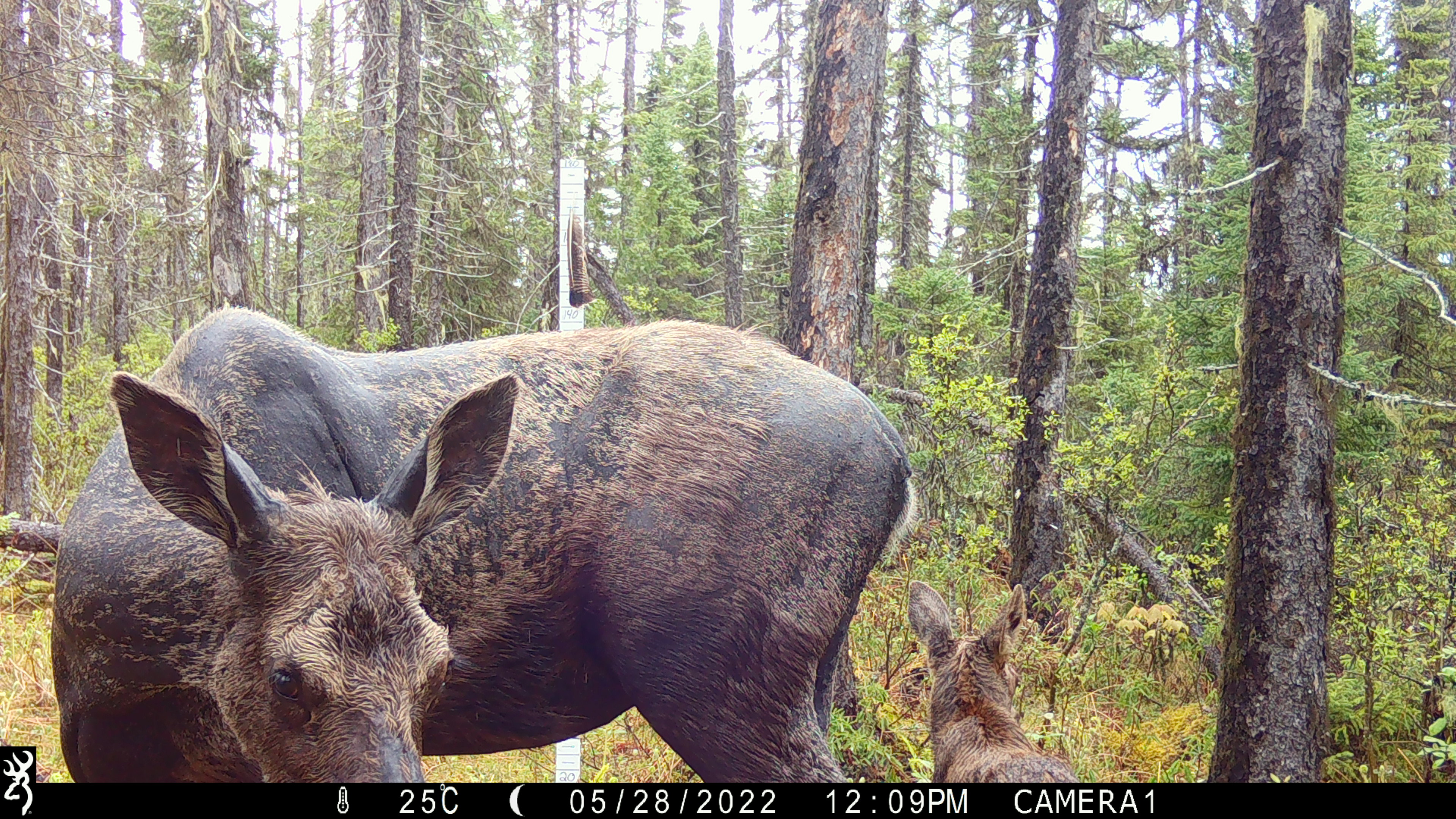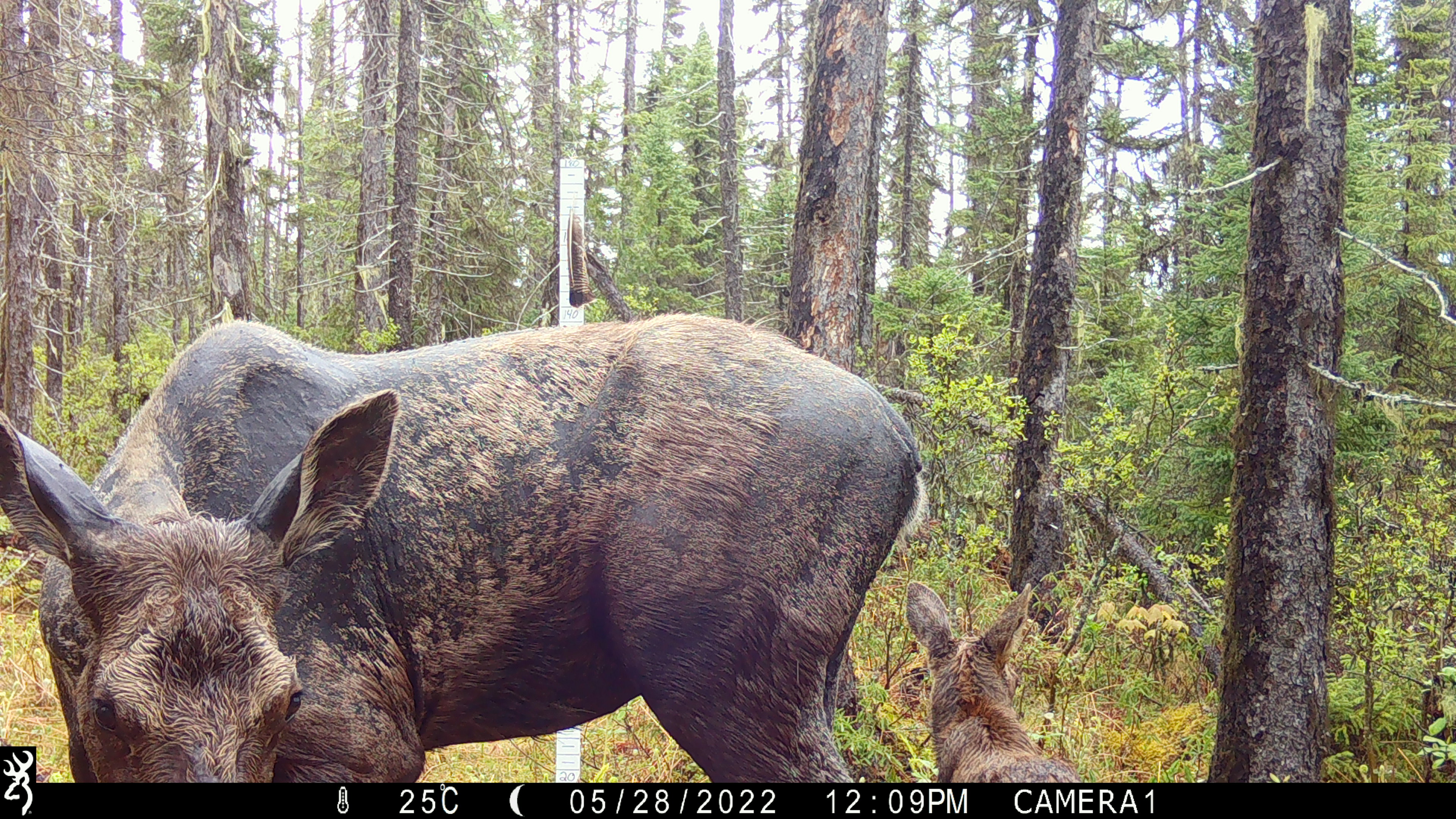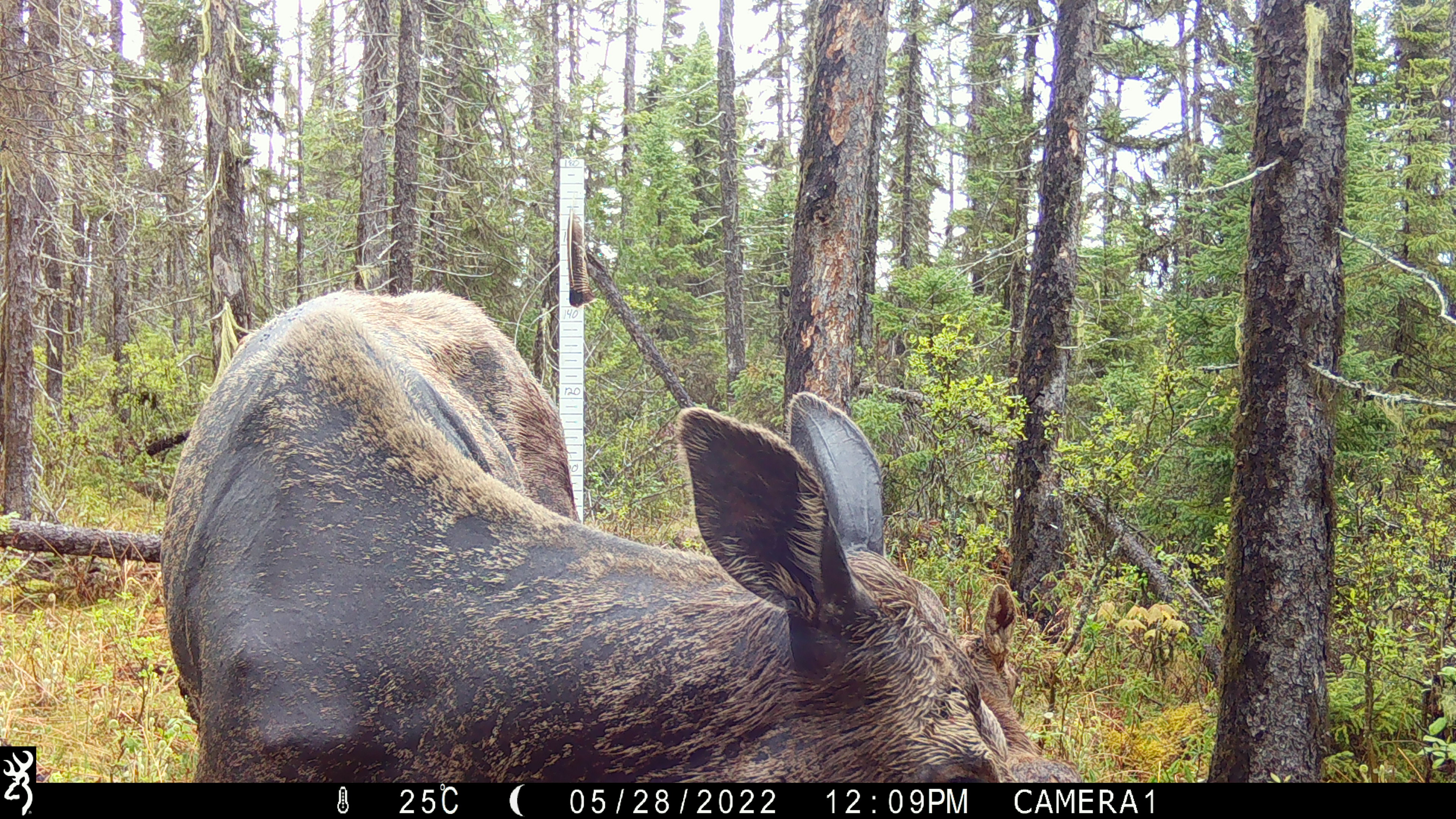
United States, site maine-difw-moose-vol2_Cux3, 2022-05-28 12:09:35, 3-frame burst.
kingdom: Animalia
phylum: Chordata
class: Mammalia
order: Artiodactyla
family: Cervidae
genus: Alces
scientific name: Alces alces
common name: moose